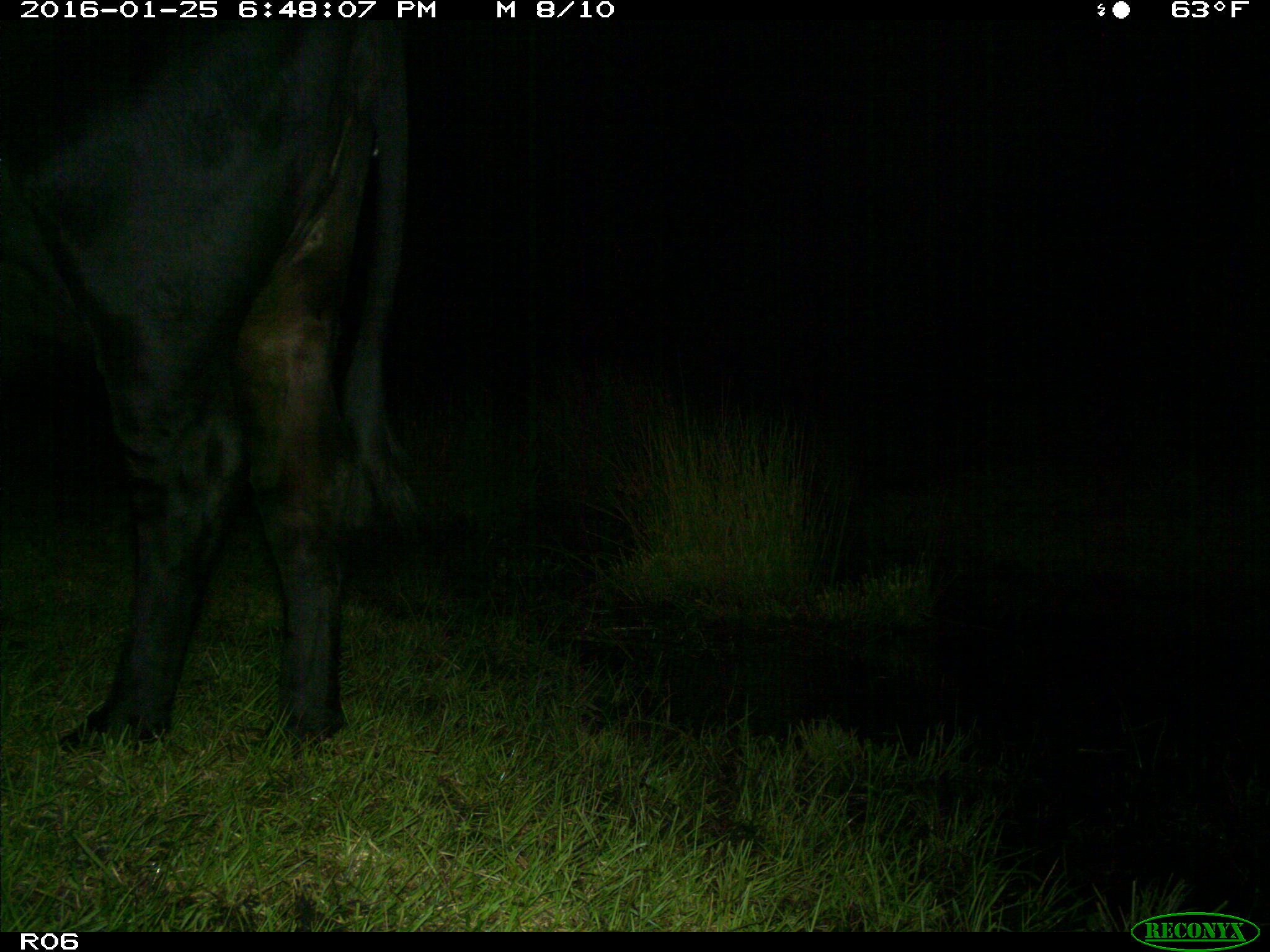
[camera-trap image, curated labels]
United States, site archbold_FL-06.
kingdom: Animalia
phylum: Chordata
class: Mammalia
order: Artiodactyla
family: Bovidae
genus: Bos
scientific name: Bos taurus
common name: domestic cow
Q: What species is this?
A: Bos taurus (domestic cow).